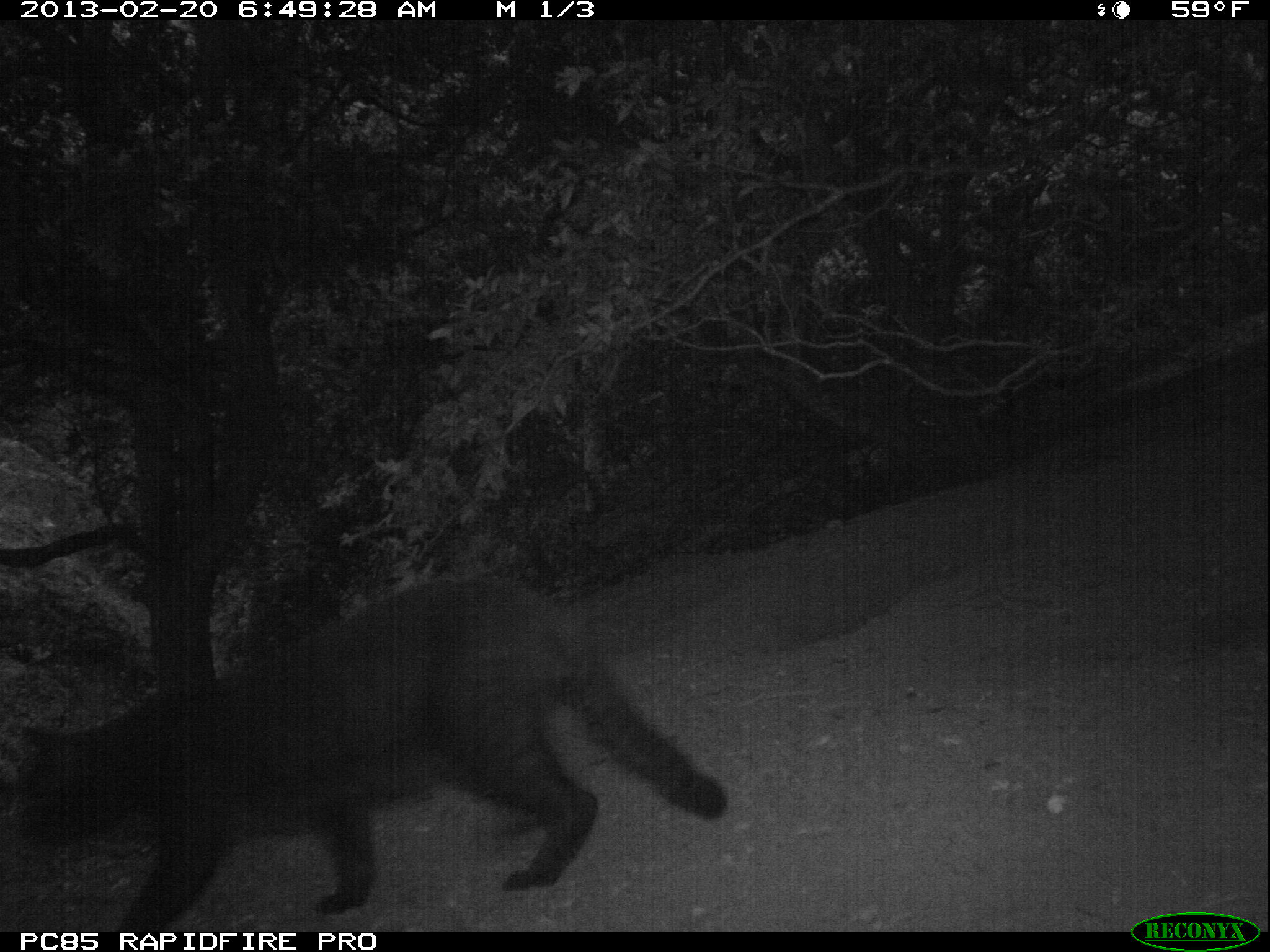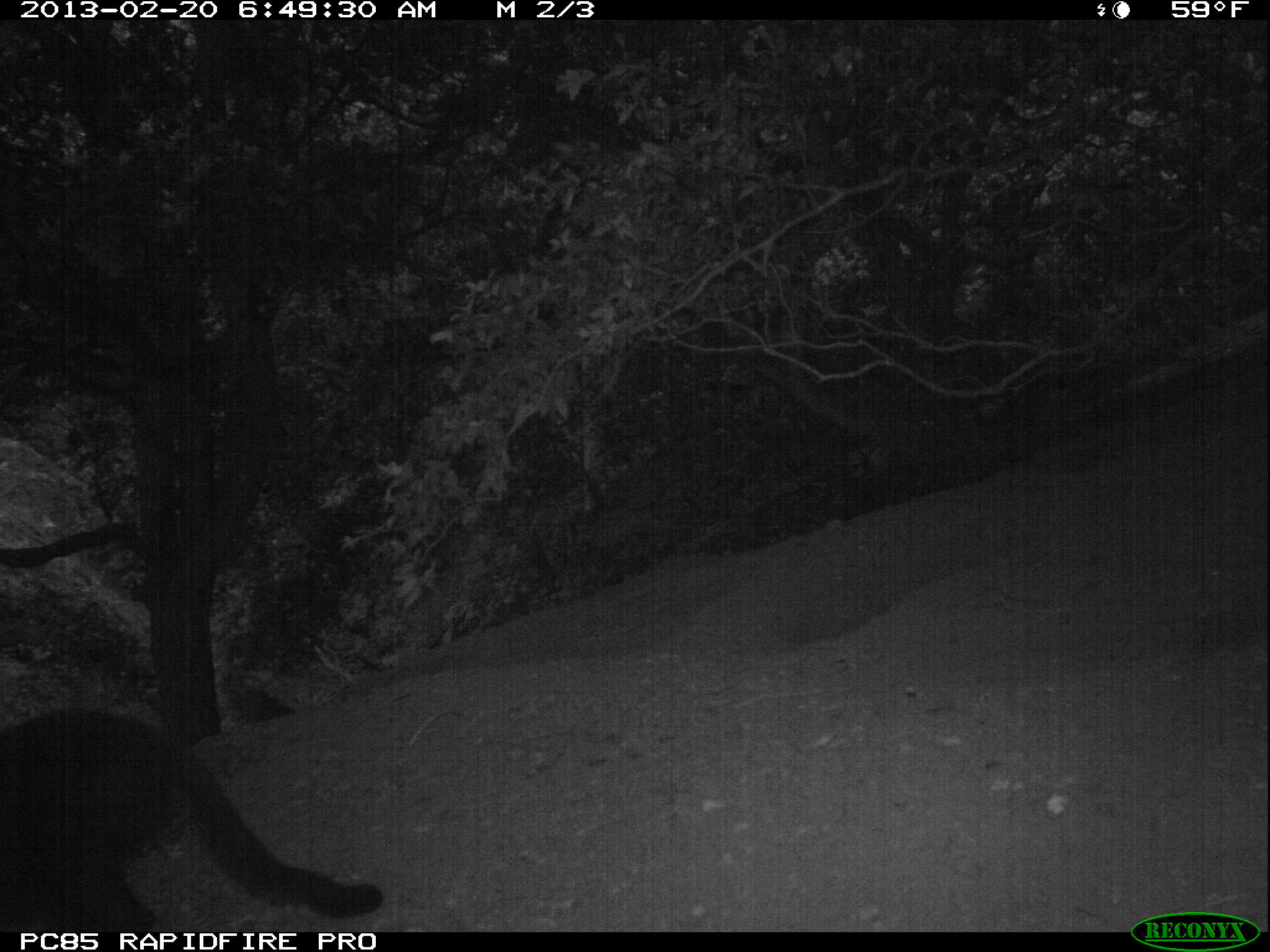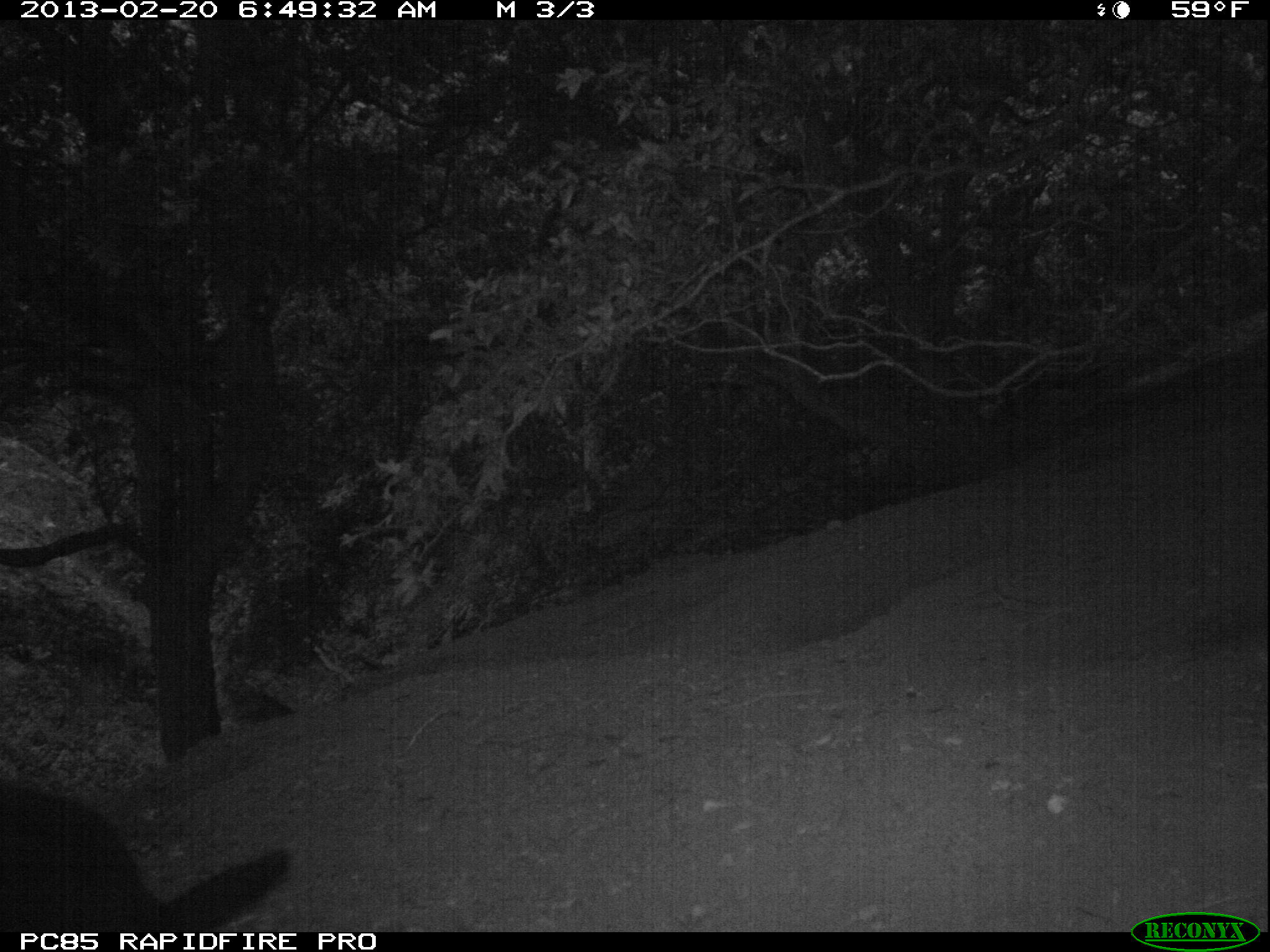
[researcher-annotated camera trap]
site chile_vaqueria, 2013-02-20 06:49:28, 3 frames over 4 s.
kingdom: Animalia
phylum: Chordata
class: Mammalia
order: Carnivora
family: Felidae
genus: Felis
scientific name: Felis catus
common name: cat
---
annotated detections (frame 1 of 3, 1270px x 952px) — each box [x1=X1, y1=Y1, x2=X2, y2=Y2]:
cat: [x1=5, y1=577, x2=734, y2=934]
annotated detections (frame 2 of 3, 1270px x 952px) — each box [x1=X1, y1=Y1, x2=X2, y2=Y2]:
cat: [x1=0, y1=705, x2=382, y2=937]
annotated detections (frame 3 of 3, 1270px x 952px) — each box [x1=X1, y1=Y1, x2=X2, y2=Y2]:
cat: [x1=0, y1=775, x2=287, y2=940]